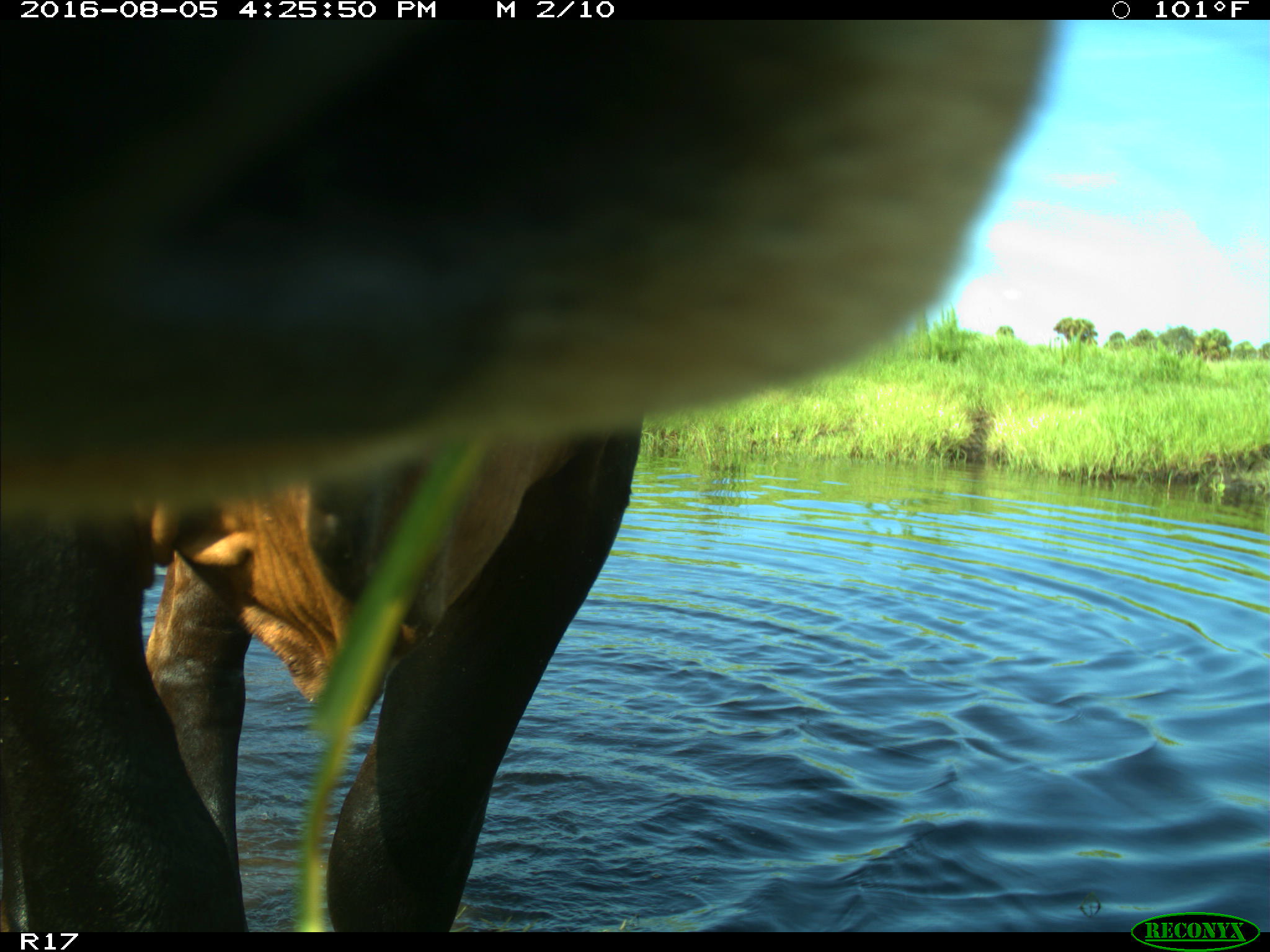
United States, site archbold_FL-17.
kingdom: Animalia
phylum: Chordata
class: Mammalia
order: Artiodactyla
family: Bovidae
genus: Bos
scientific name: Bos taurus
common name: domestic cow